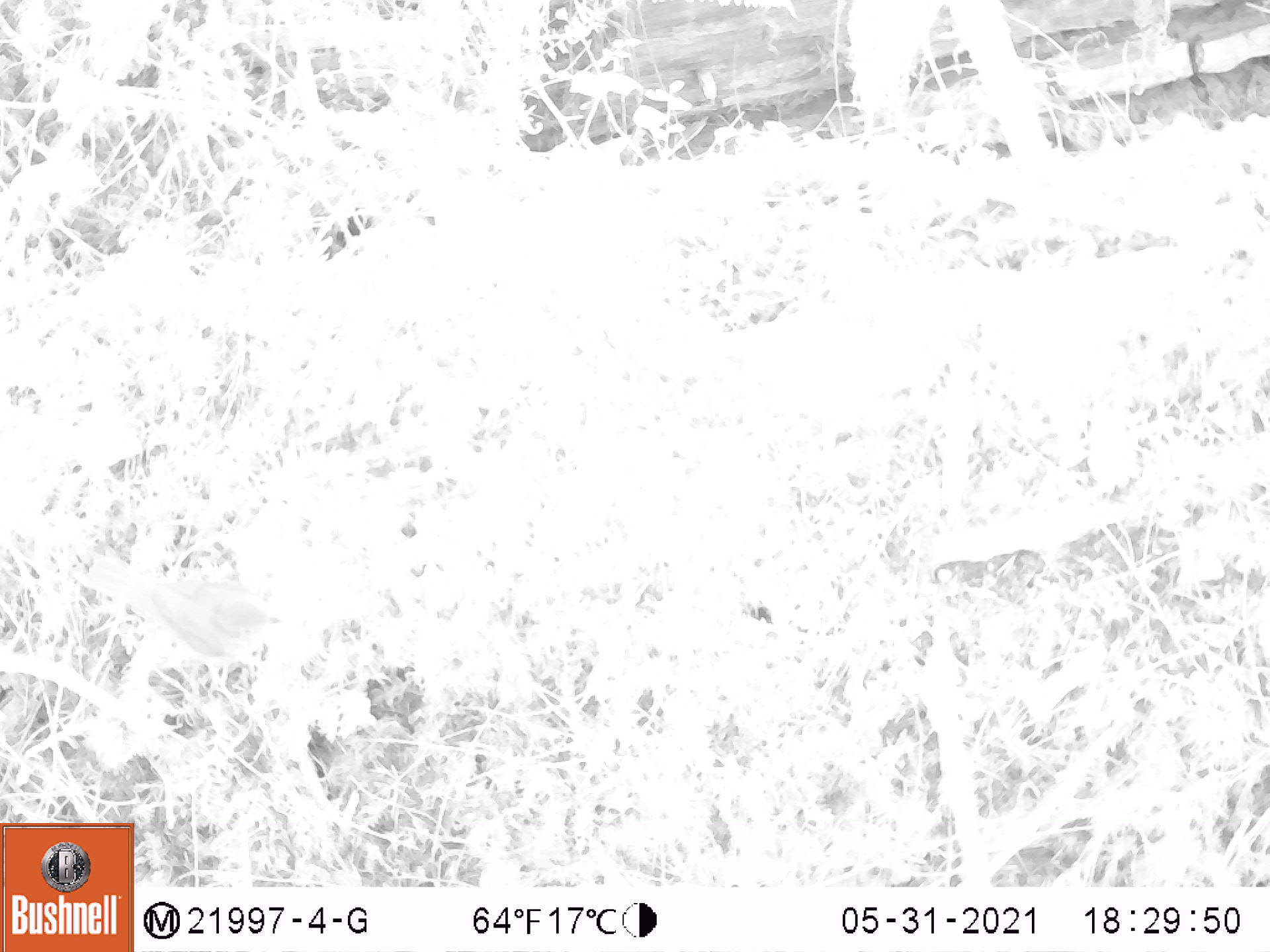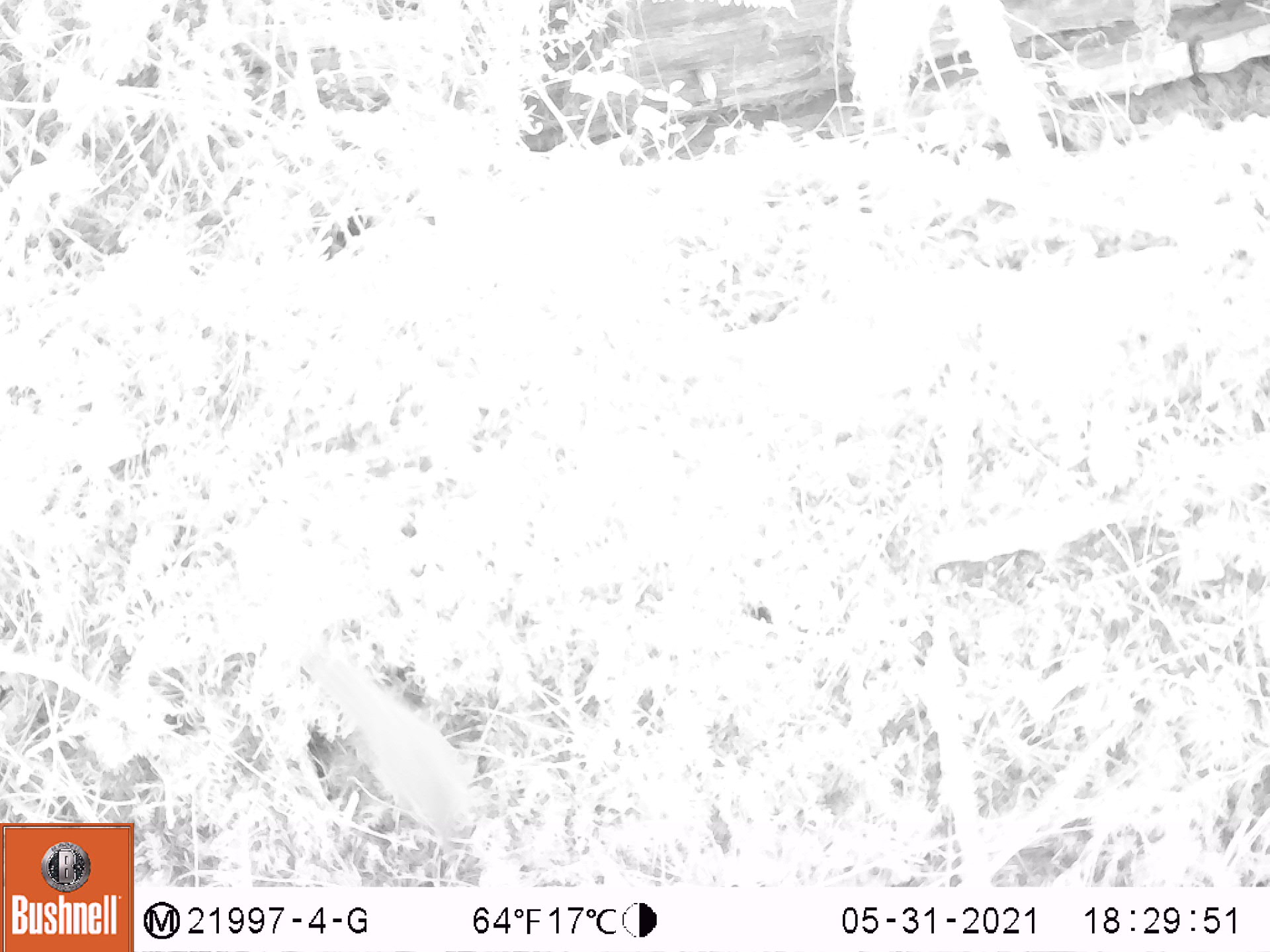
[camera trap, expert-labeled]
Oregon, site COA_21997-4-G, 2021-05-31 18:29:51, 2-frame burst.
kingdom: Animalia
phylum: Chordata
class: Aves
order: Passeriformes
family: Turdidae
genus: Catharus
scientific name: Catharus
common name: brown thrushes and nightingale-thrushes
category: catharus species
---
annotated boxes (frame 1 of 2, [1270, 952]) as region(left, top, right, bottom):
catharus species: region(67, 534, 297, 697)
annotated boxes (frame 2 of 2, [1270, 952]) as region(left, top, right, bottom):
catharus species: region(282, 625, 503, 880)